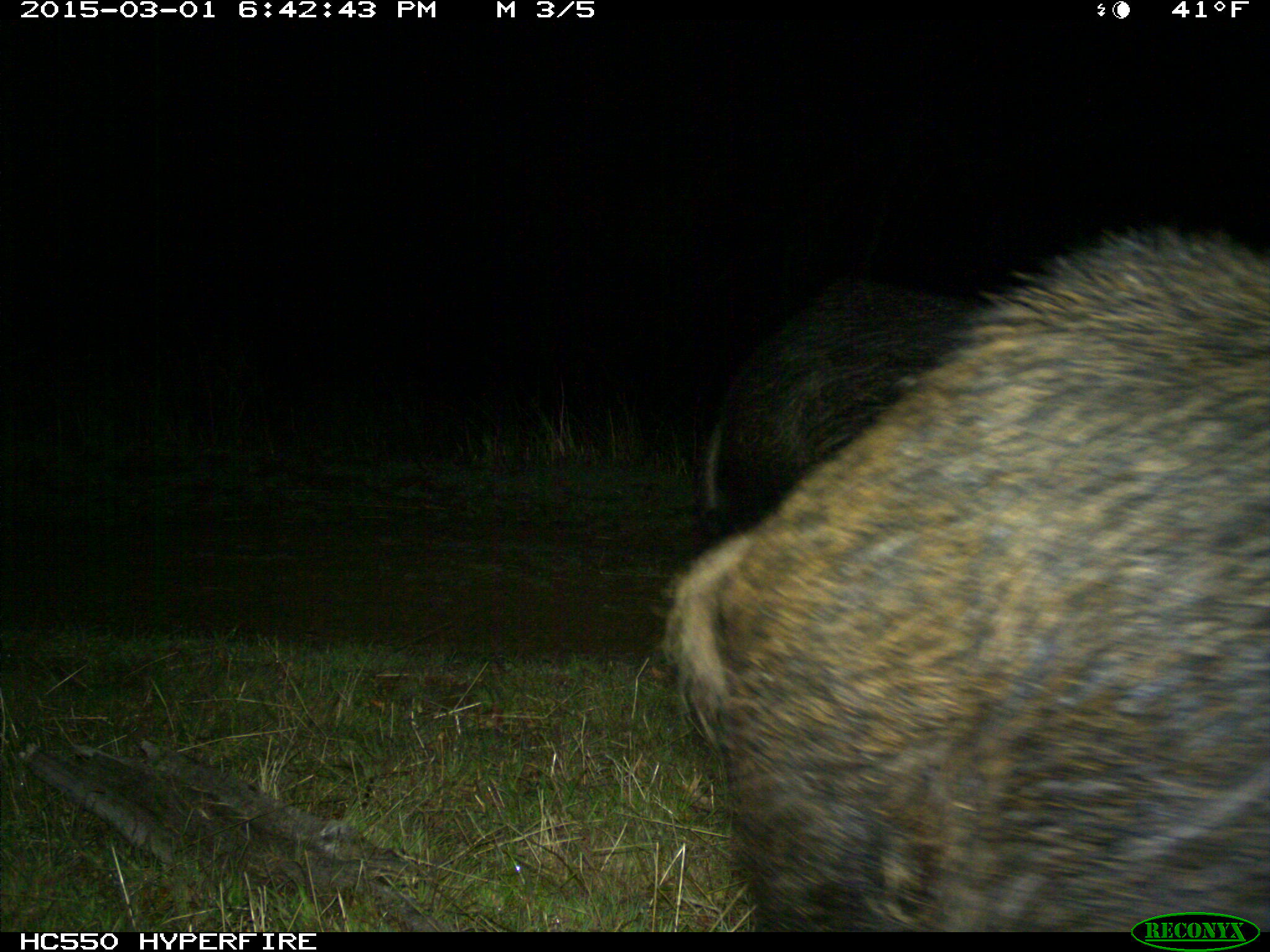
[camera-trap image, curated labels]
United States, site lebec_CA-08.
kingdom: Animalia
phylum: Chordata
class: Mammalia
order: Artiodactyla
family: Suidae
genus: Sus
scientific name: Sus scrofa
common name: wild boar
Sus scrofa (wild boar).